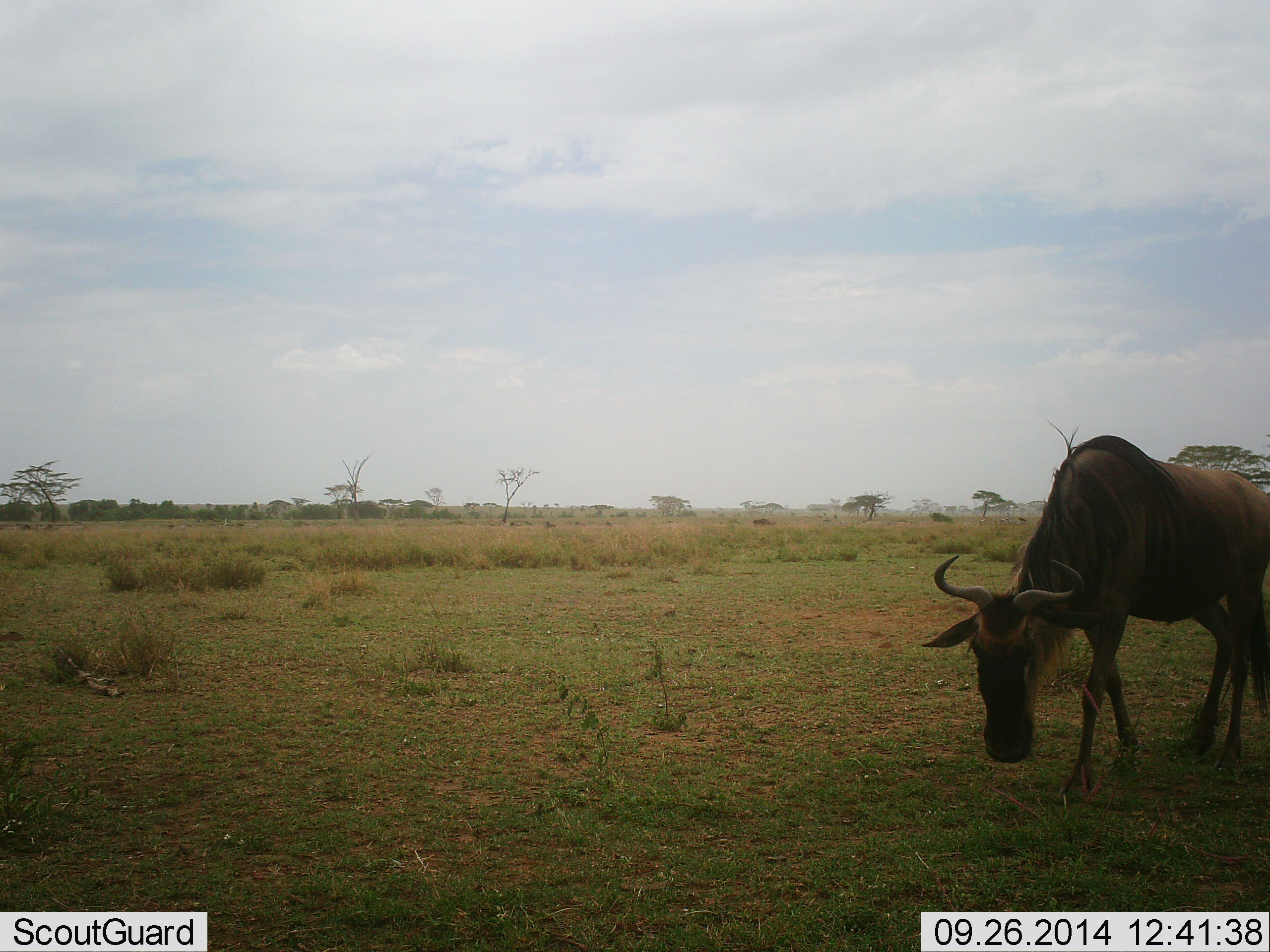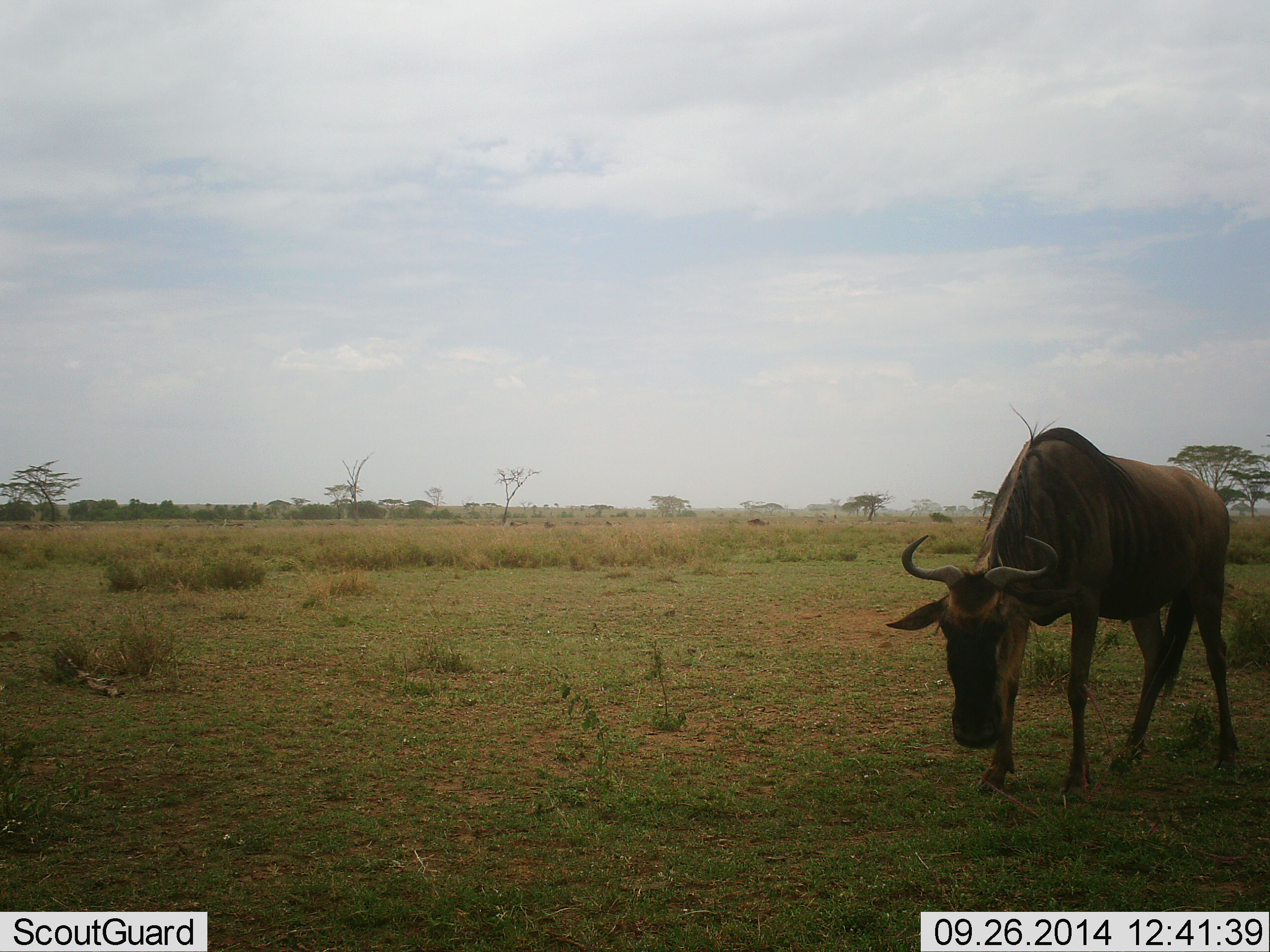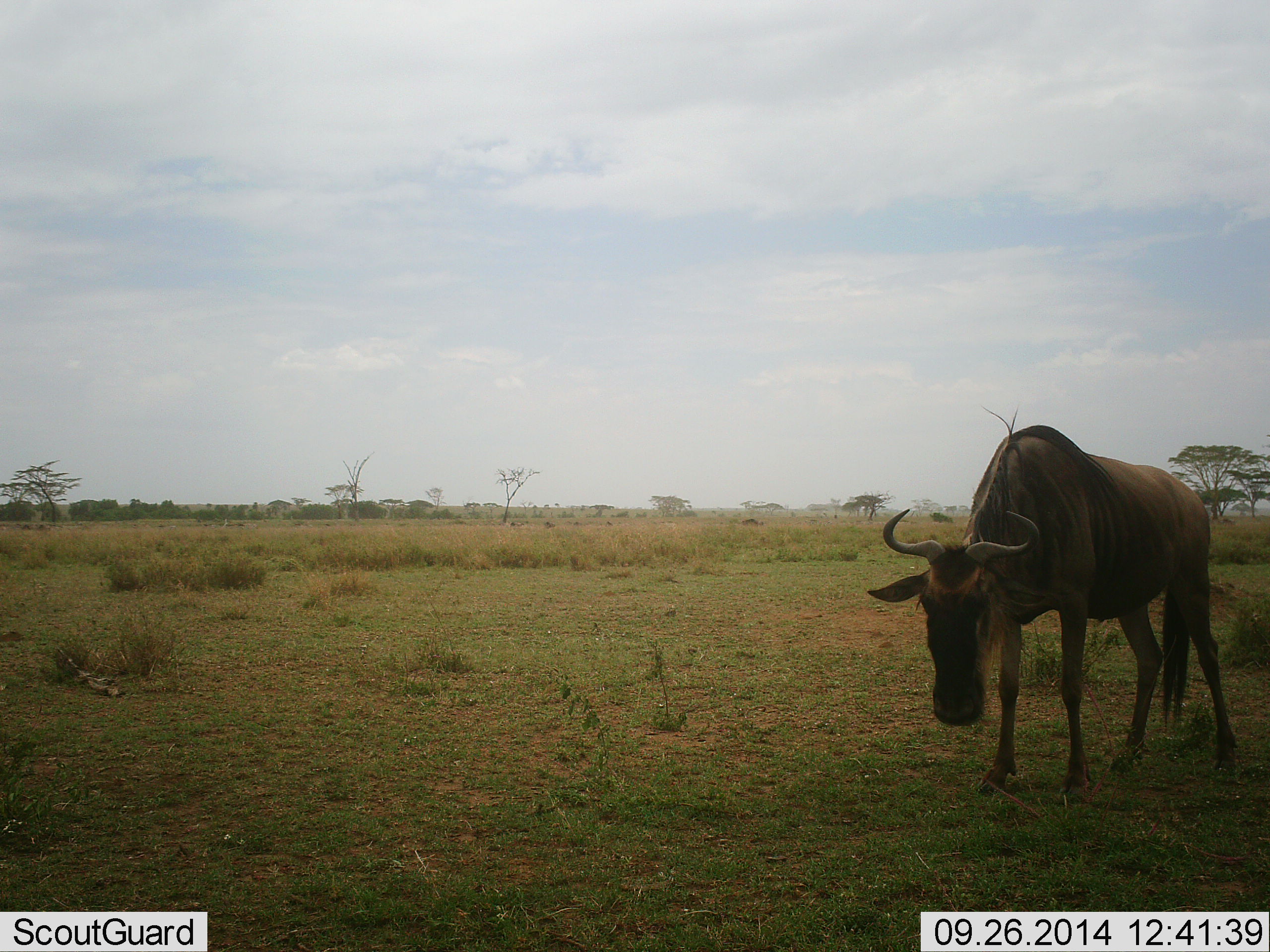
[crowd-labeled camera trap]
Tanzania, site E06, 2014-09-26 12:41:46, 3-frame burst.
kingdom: Animalia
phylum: Chordata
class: Mammalia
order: Artiodactyla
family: Bovidae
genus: Connochaetes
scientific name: Connochaetes taurinus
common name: blue wildebeest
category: wildebeest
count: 1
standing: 40%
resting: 0%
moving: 50%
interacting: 0%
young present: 0%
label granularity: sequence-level